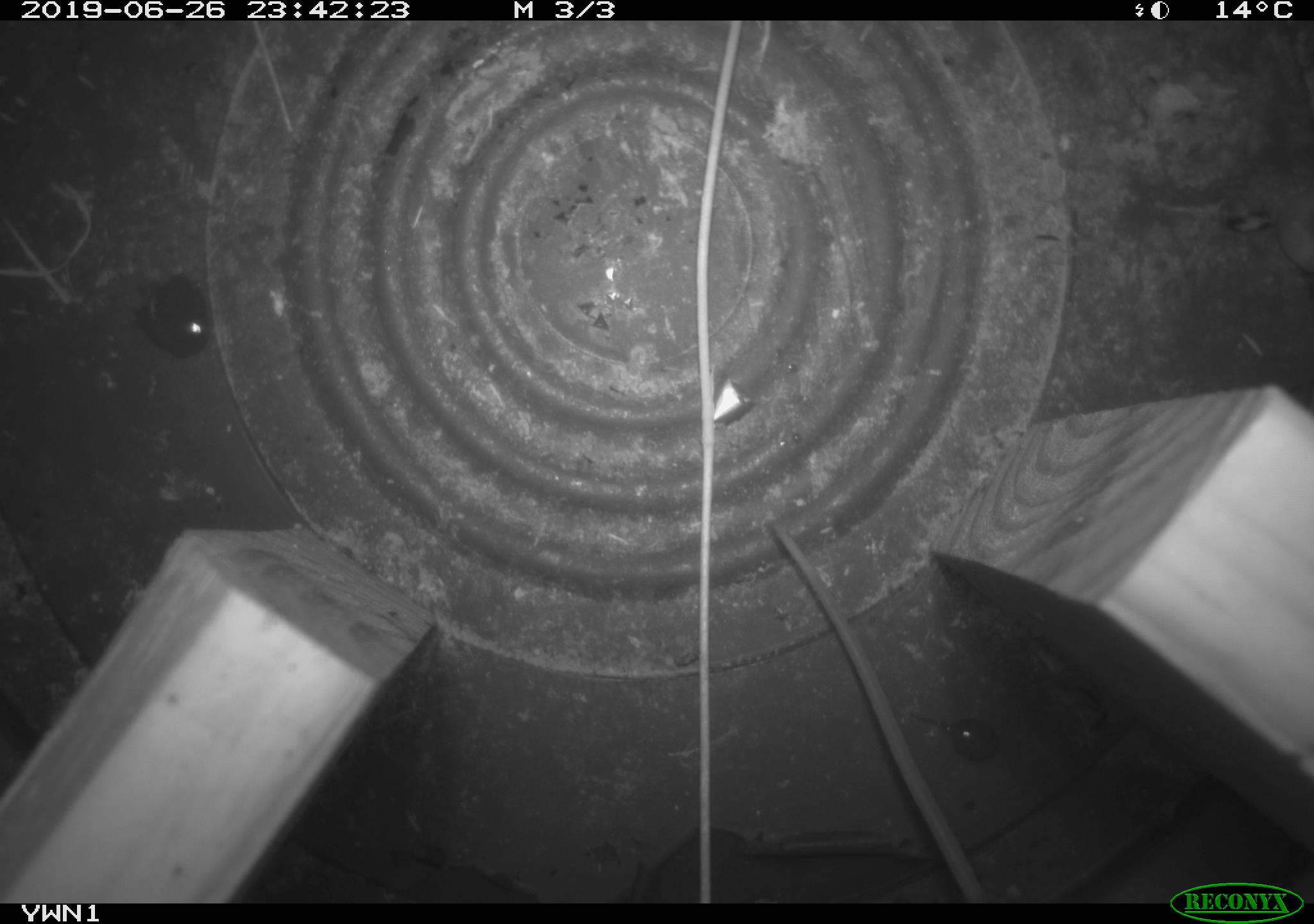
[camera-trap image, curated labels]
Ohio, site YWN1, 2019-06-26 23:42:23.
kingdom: Animalia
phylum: Chordata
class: Mammalia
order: Rodentia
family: Cricetidae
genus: Peromyscus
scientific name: Peromyscus leucopus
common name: white-footed mouse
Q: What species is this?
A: White-footed mouse (Peromyscus leucopus).